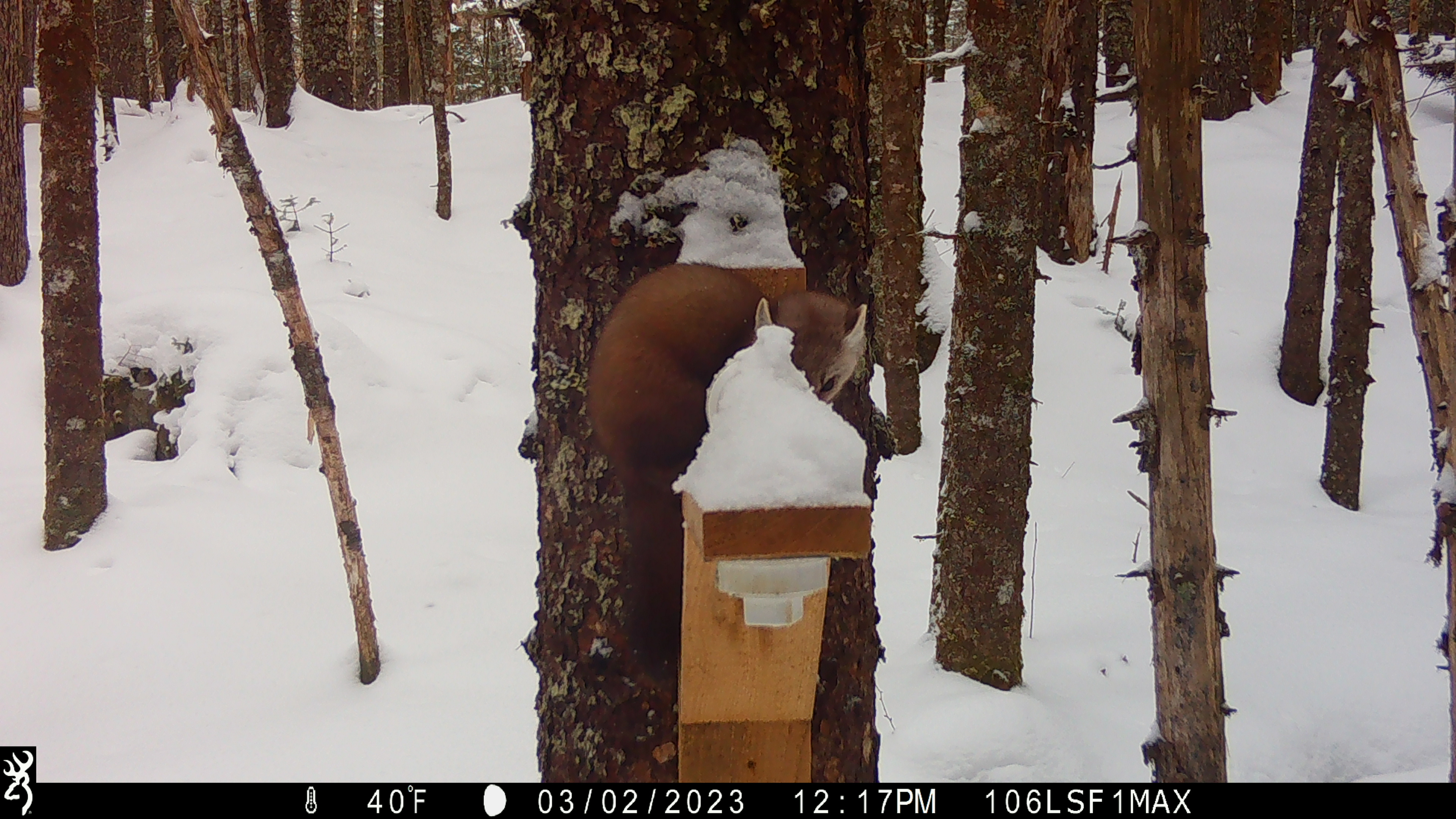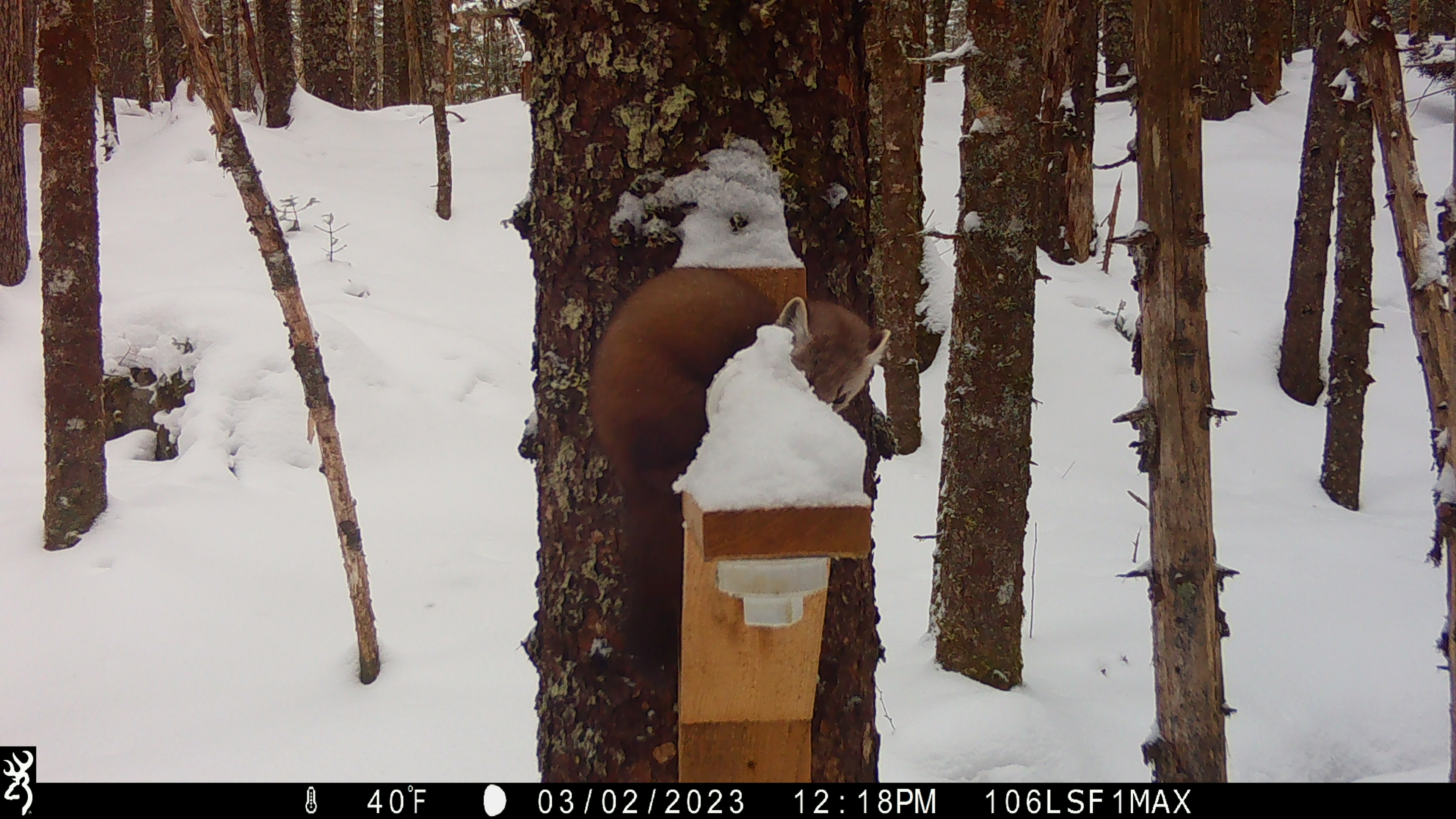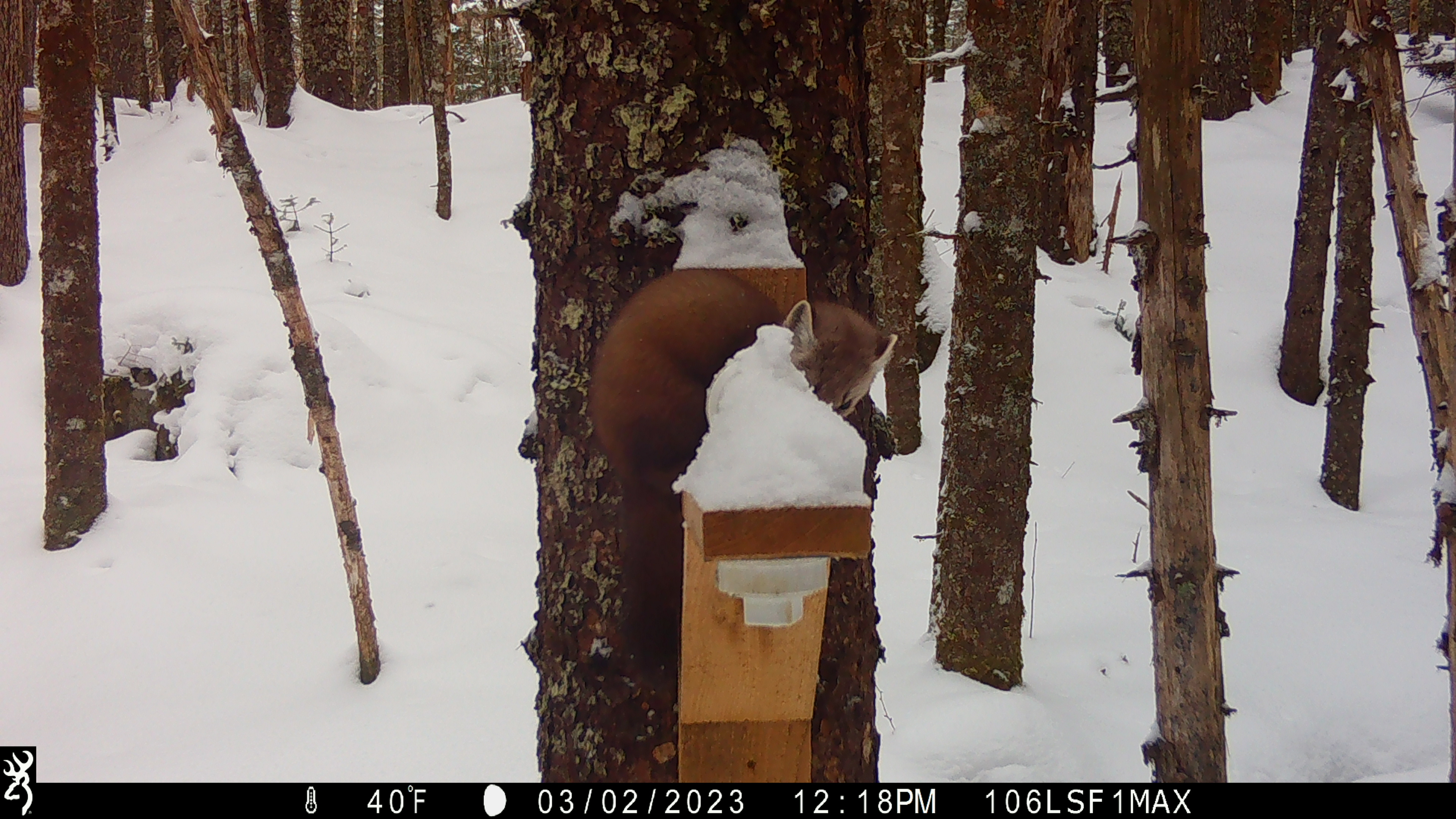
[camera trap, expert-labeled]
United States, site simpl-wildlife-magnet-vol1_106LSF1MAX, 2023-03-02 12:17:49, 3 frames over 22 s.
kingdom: Animalia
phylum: Chordata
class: Mammalia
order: Carnivora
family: Mustelidae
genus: Martes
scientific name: Martes americana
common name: american marten